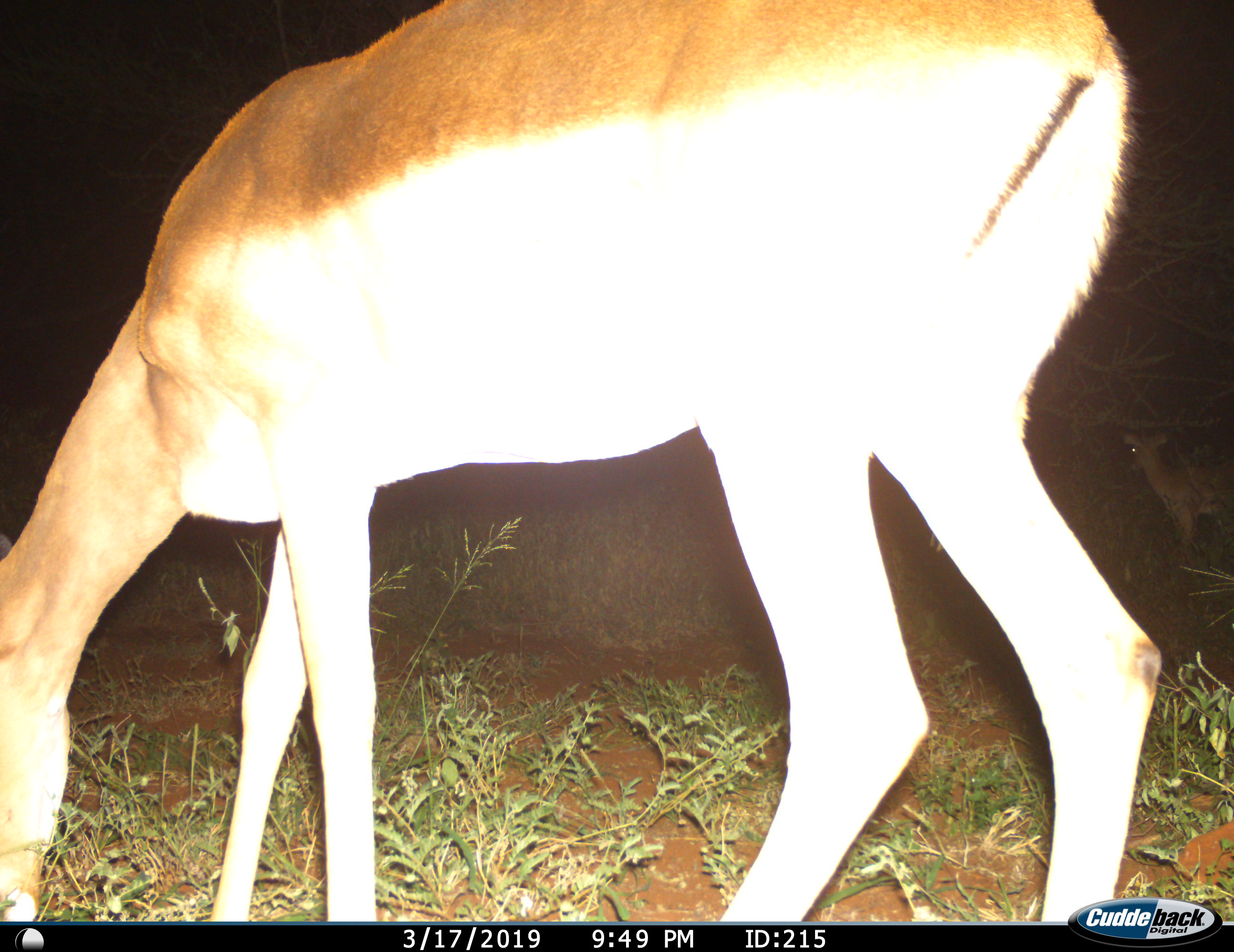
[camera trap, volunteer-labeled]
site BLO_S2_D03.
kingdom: Animalia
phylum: Chordata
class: Mammalia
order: Artiodactyla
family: Bovidae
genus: Aepyceros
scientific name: Aepyceros melampus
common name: impala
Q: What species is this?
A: Impala (Aepyceros melampus).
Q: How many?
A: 1.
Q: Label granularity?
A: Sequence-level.